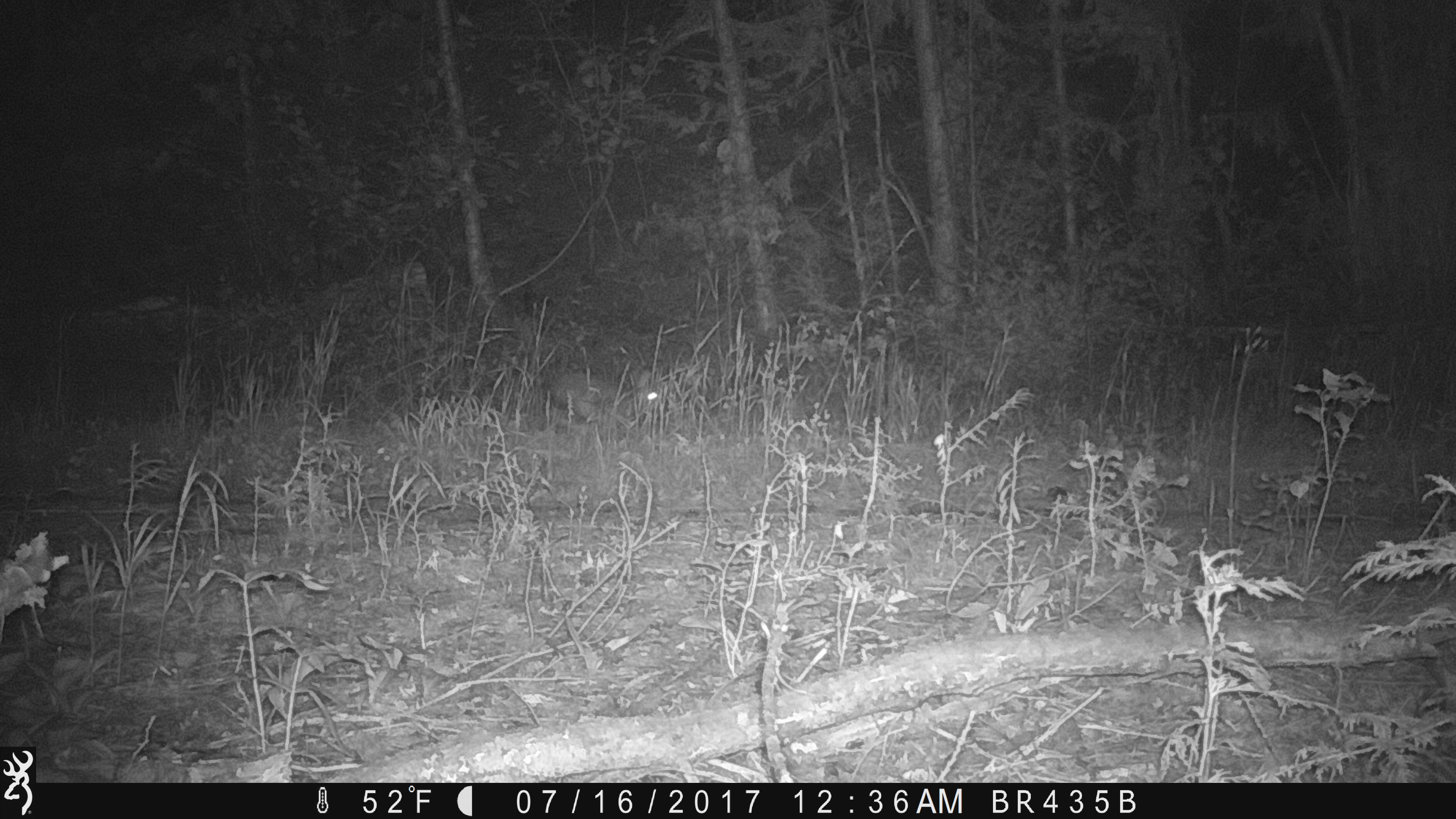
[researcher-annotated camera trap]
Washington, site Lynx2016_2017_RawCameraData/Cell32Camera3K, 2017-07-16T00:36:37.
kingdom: Animalia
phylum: Chordata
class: Mammalia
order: Lagomorpha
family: Leporidae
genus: Lepus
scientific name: Lepus americanus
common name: snowshoe hare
Lepus americanus (snowshoe hare). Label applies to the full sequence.